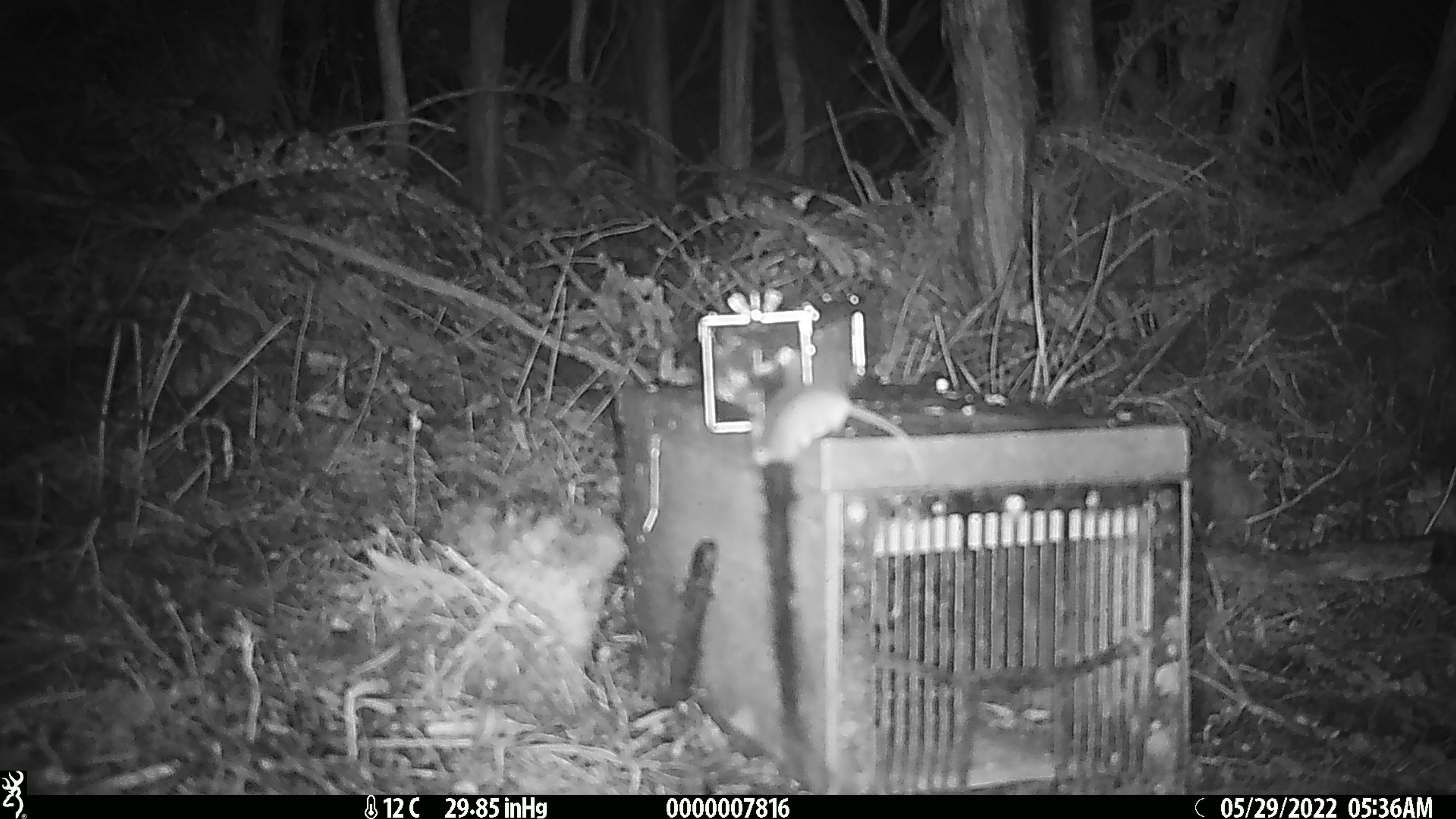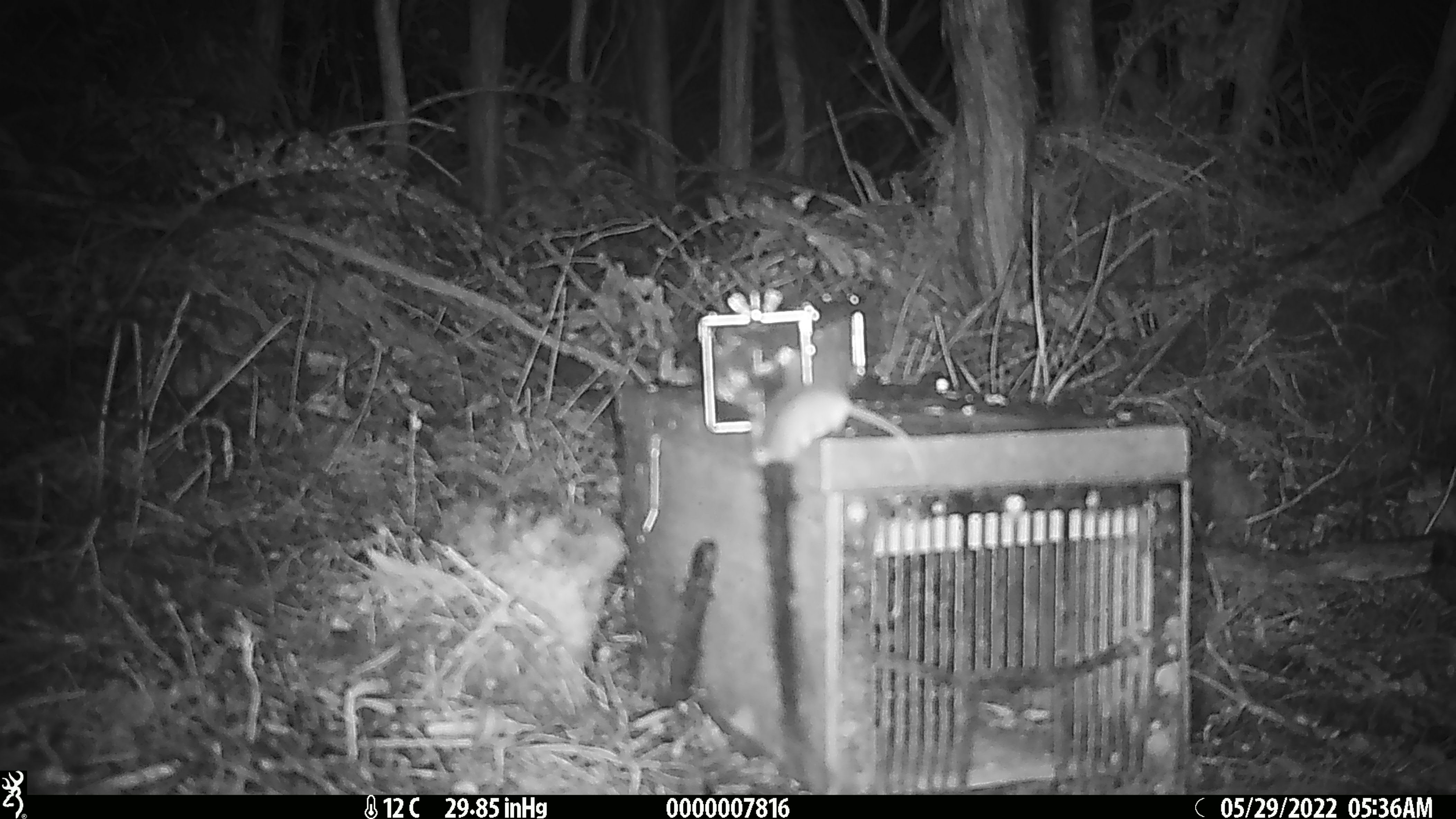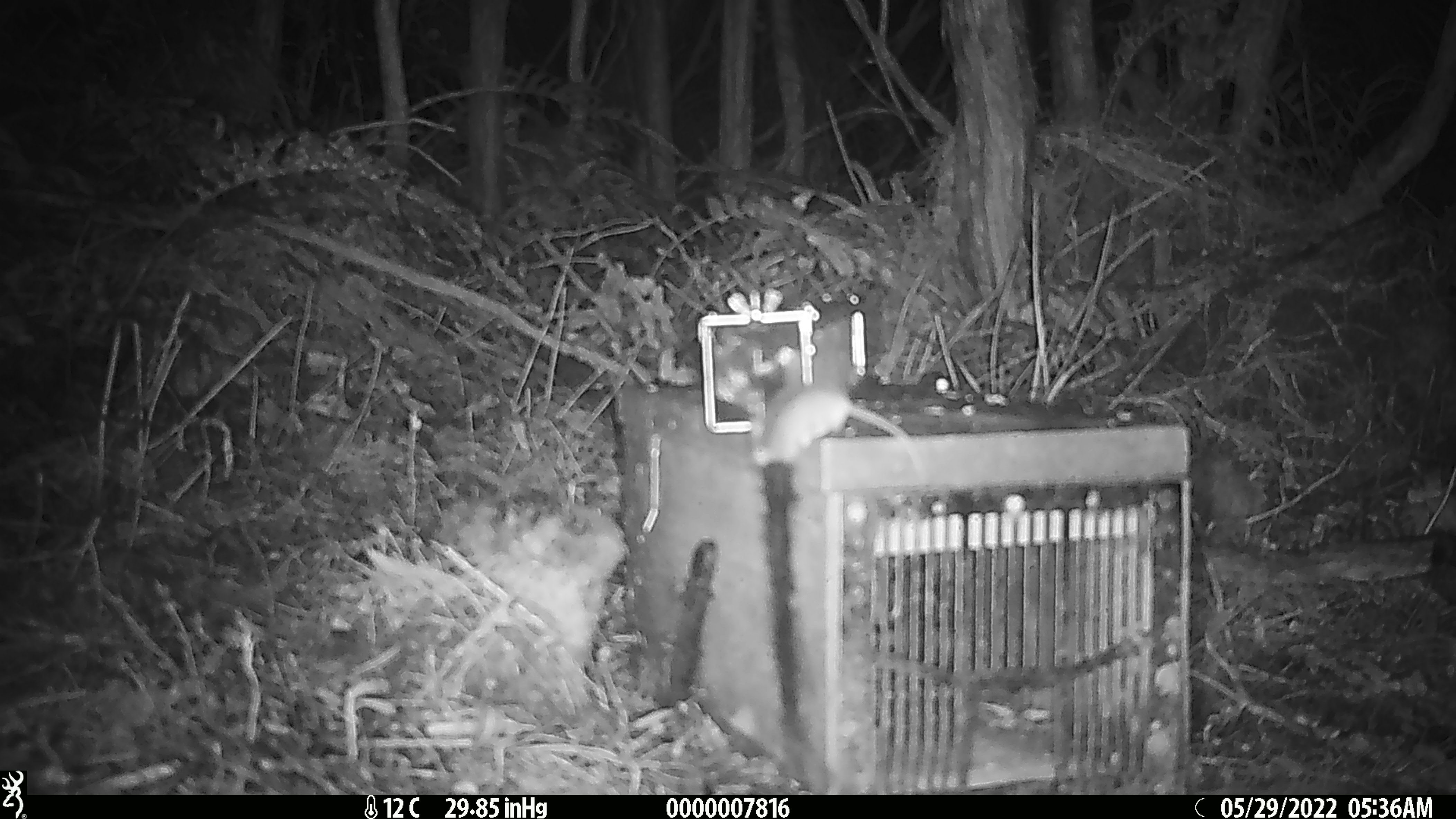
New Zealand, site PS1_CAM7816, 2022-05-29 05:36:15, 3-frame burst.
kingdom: Animalia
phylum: Chordata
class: Mammalia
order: Rodentia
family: Muridae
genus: Mus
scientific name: Mus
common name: mouse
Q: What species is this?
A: Mouse (Mus).